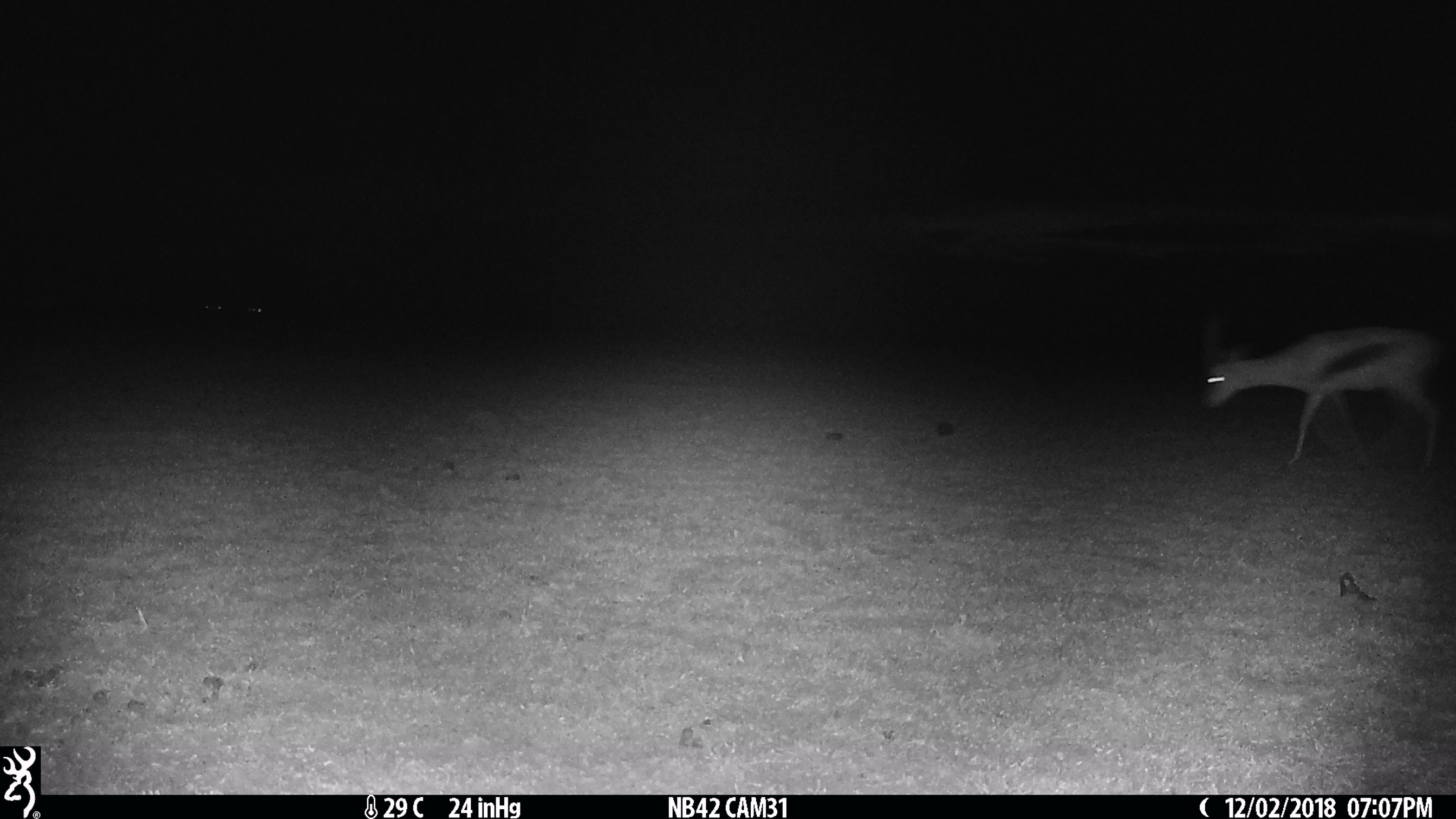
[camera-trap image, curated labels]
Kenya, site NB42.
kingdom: Animalia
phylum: Chordata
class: Mammalia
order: Artiodactyla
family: Bovidae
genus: Eudorcas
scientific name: Eudorcas thomsonii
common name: thomon's gazelle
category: gazelle thomsons